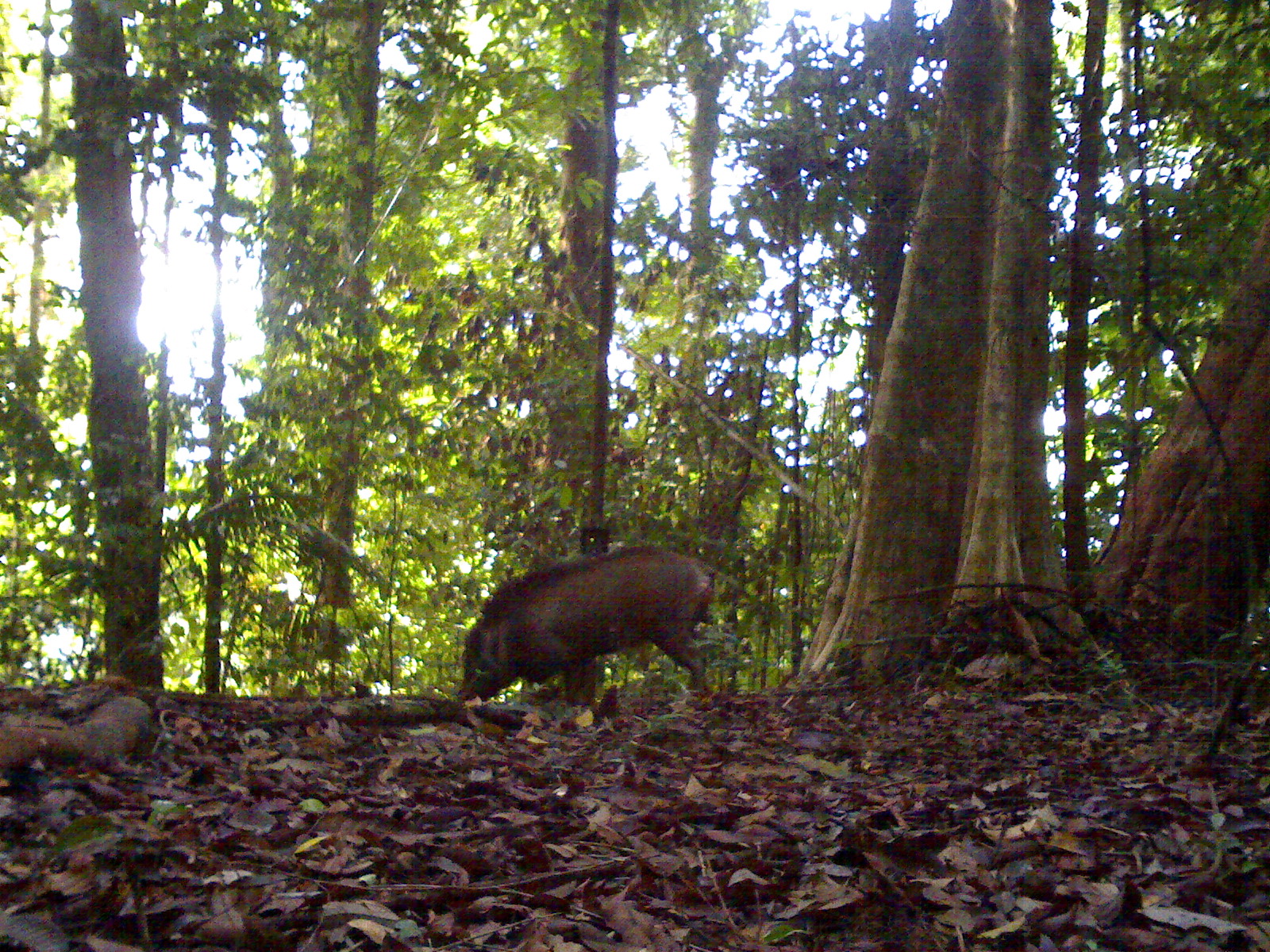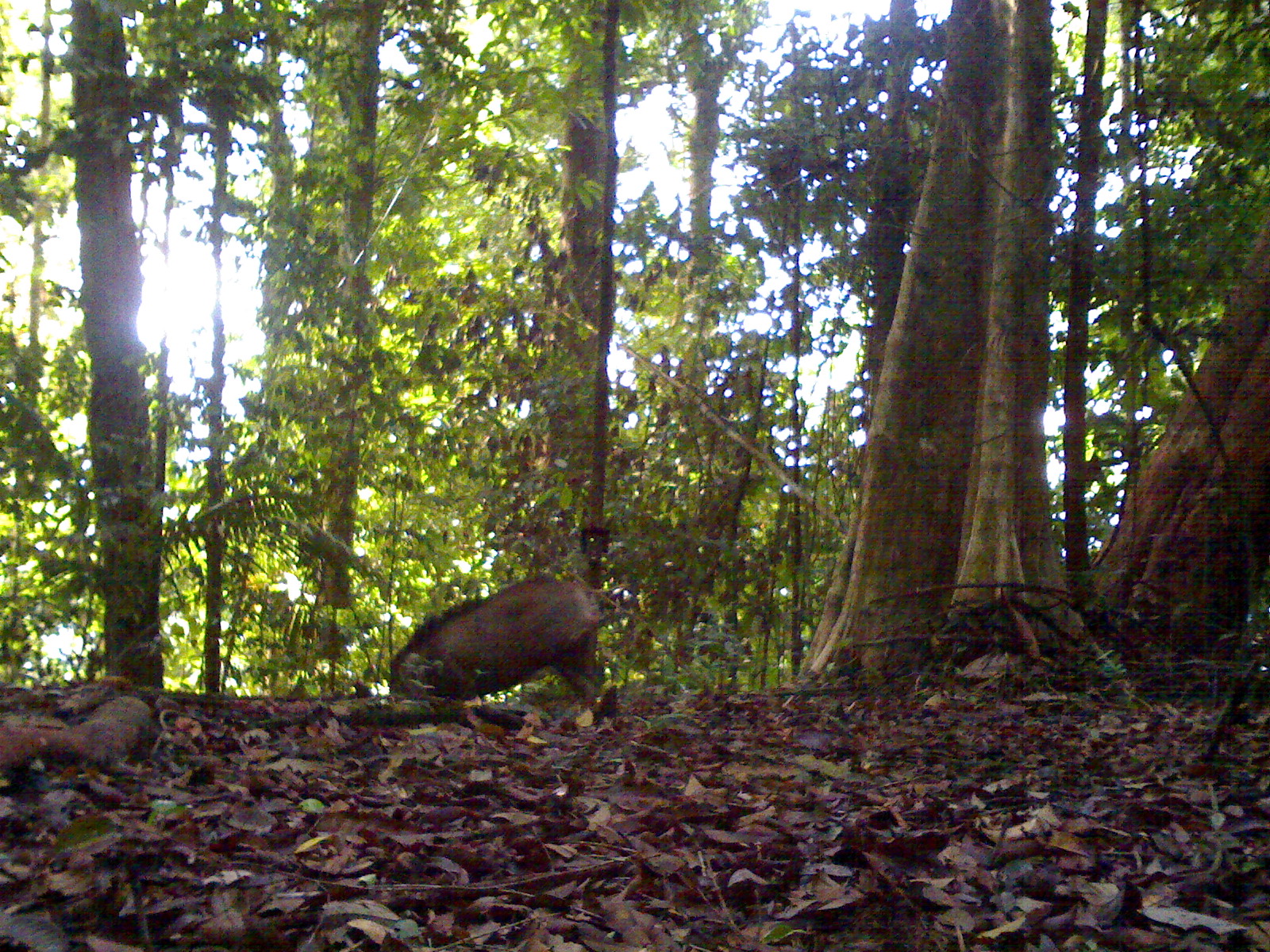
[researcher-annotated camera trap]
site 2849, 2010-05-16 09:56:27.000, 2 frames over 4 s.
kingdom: Animalia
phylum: Chordata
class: Mammalia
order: Artiodactyla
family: Suidae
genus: Sus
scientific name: Sus scrofa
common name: wild boar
Sus scrofa (wild boar), count 1.